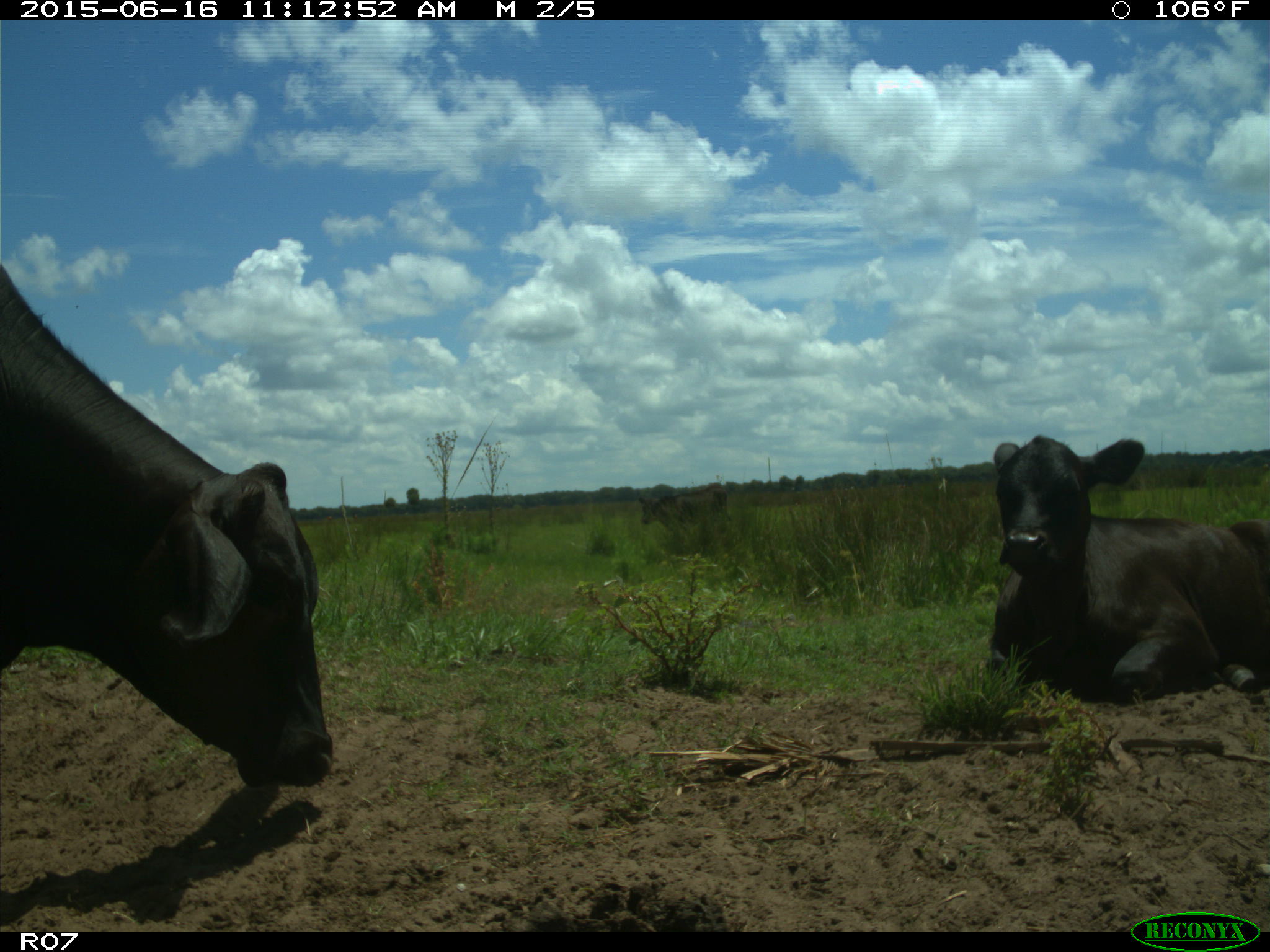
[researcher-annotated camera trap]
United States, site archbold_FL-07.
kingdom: Animalia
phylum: Chordata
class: Mammalia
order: Artiodactyla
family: Bovidae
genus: Bos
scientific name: Bos taurus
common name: domestic cow